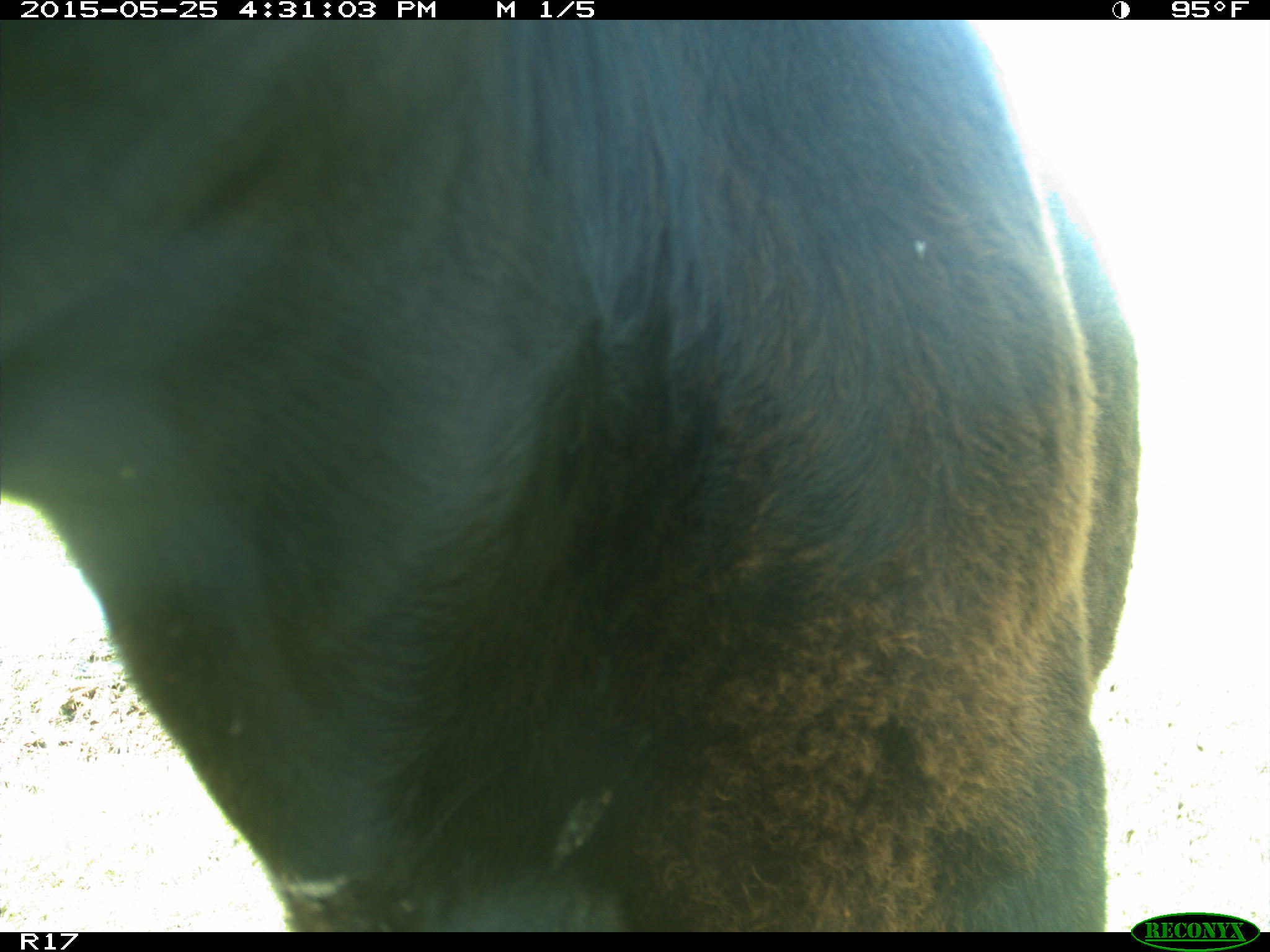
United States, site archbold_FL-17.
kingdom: Animalia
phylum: Chordata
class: Mammalia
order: Artiodactyla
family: Bovidae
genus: Bos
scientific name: Bos taurus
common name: domestic cow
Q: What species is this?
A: Bos taurus (domestic cow).